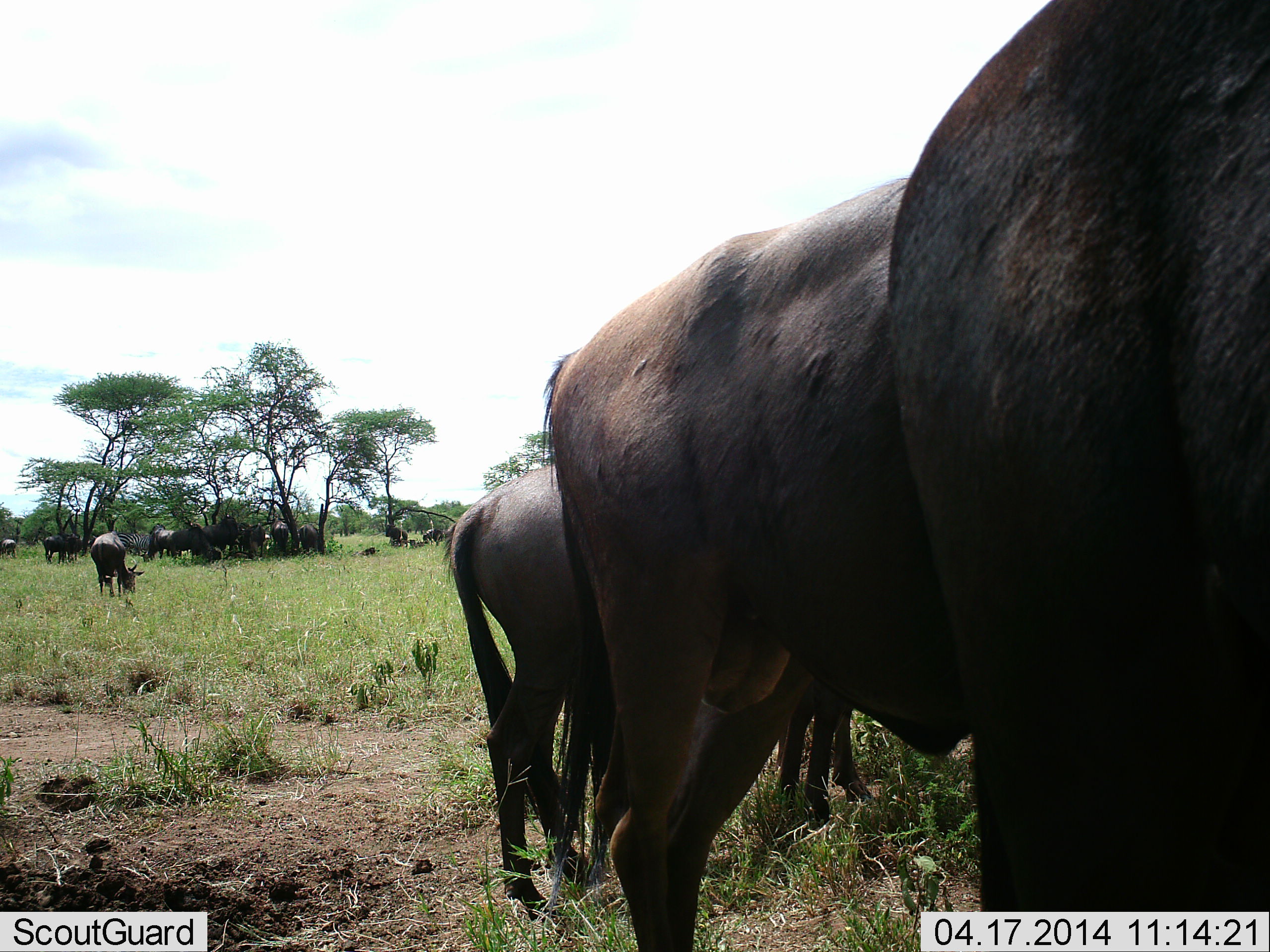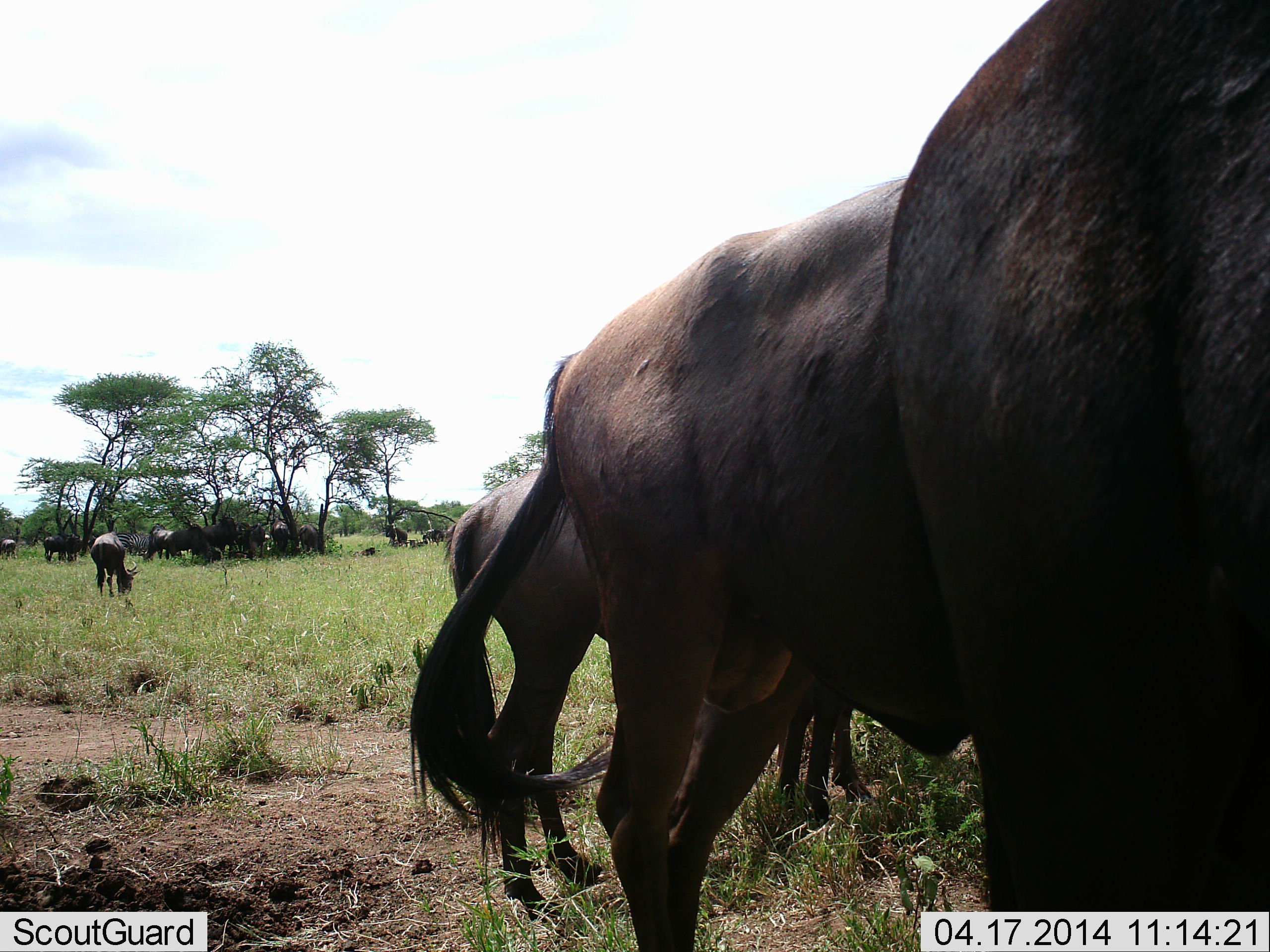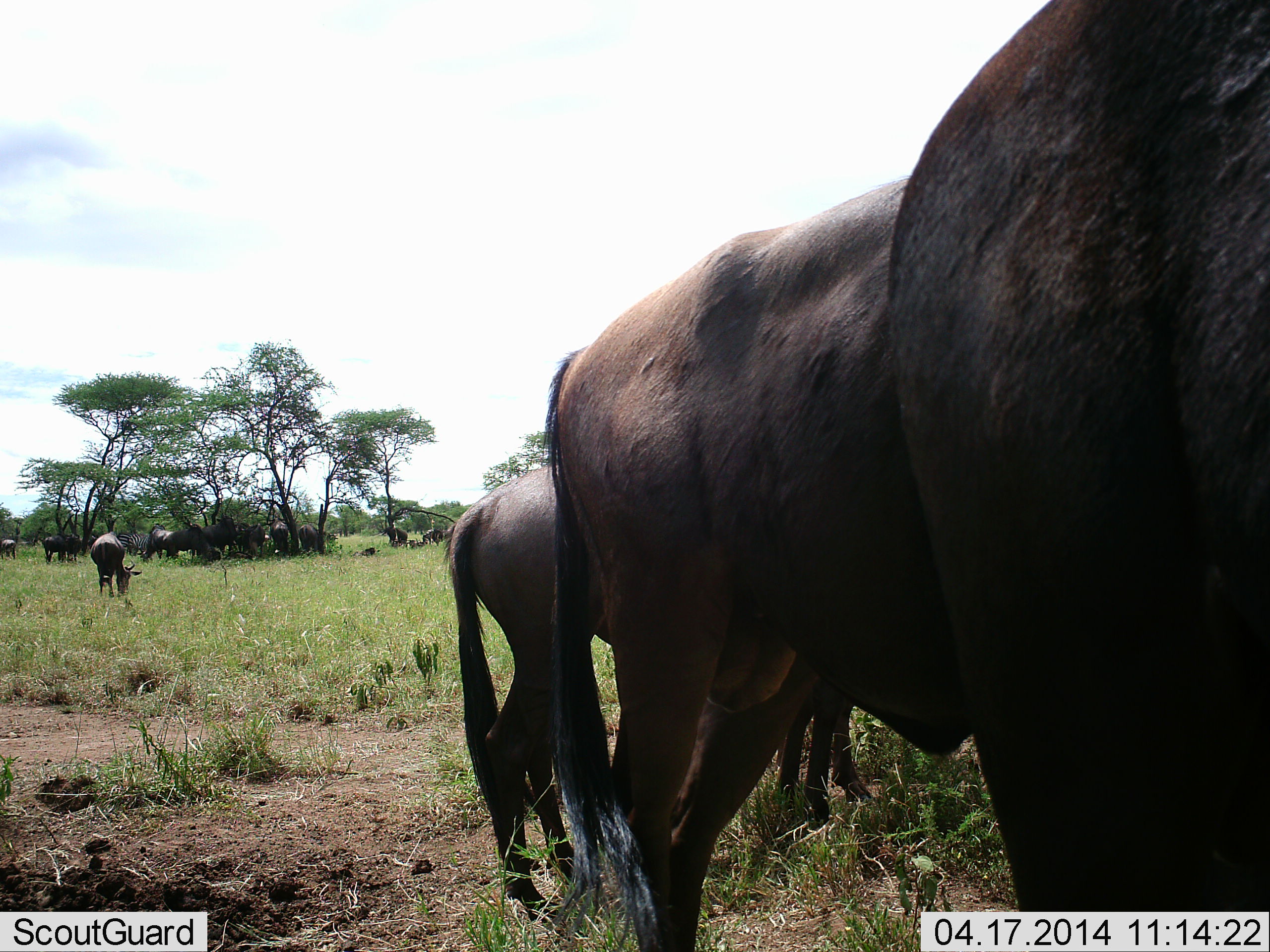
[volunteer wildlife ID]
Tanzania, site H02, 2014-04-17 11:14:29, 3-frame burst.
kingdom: Animalia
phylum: Chordata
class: Mammalia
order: Artiodactyla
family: Bovidae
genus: Connochaetes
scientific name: Connochaetes taurinus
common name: blue wildebeest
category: wildebeest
Wildebeest (blue wildebeest) (Connochaetes taurinus), count 11-50. Behavior (volunteer vote fractions): standing 50%, resting 10%, moving 20%, interacting 30%. Young present (vote fraction): 0%. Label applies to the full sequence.